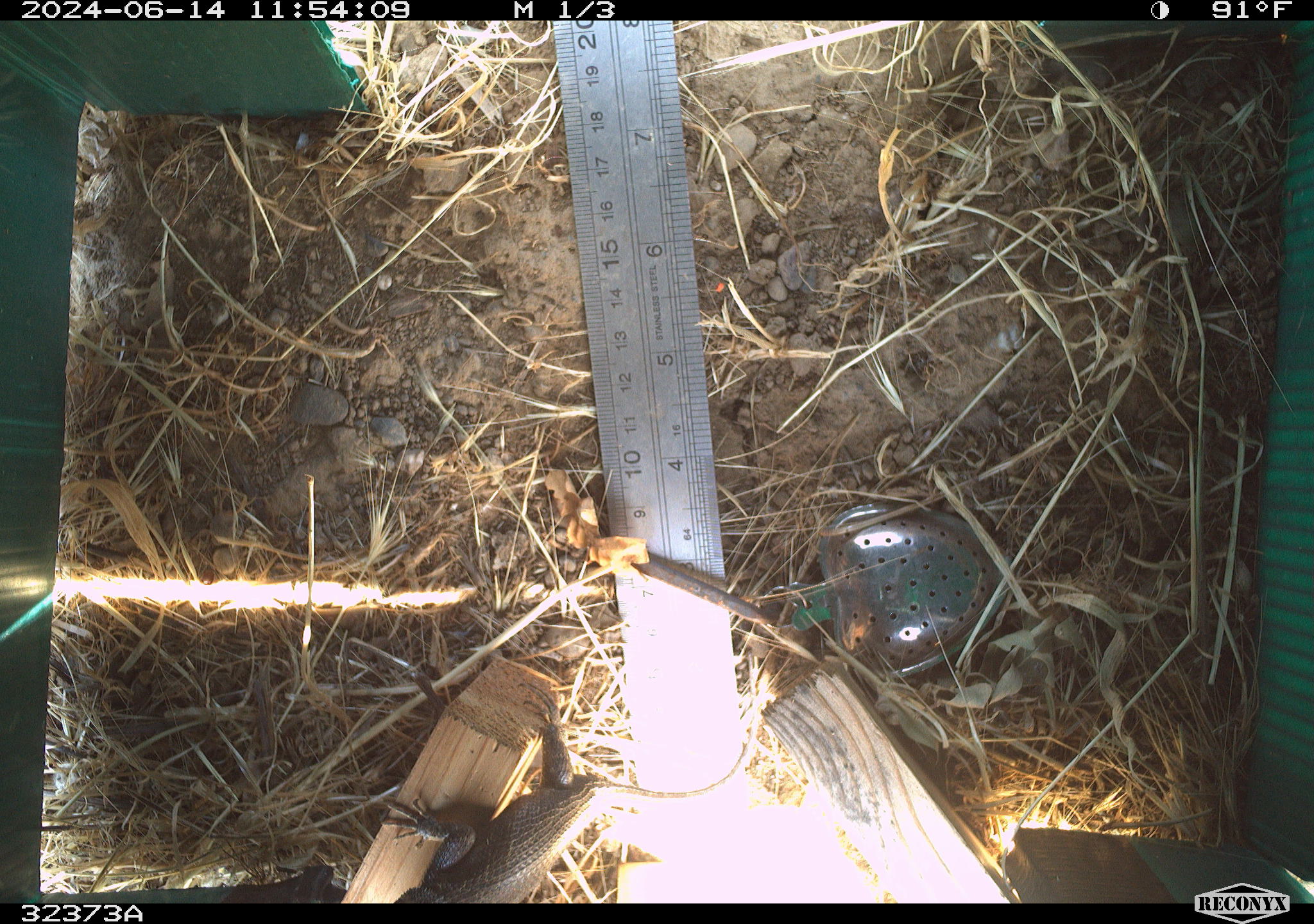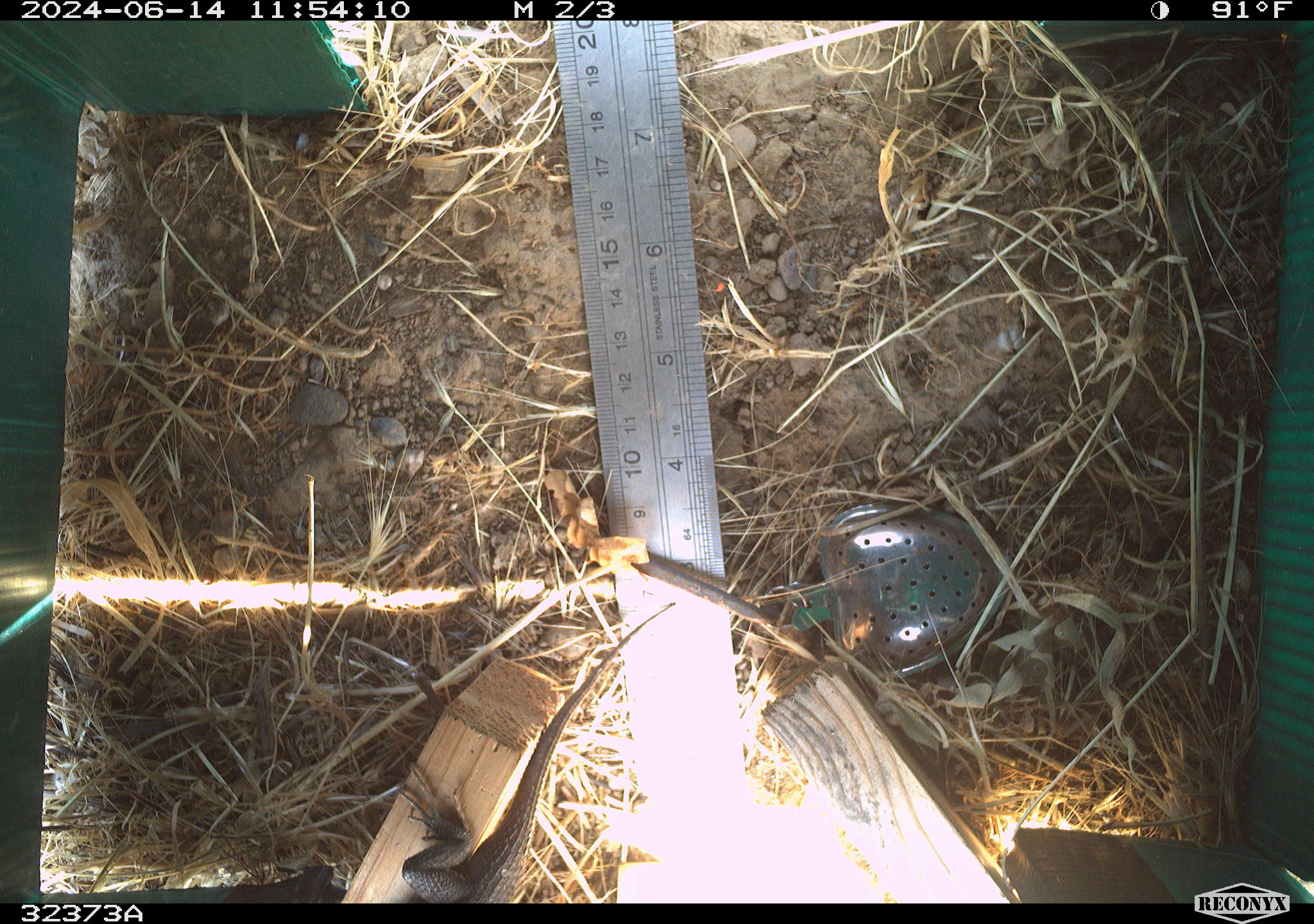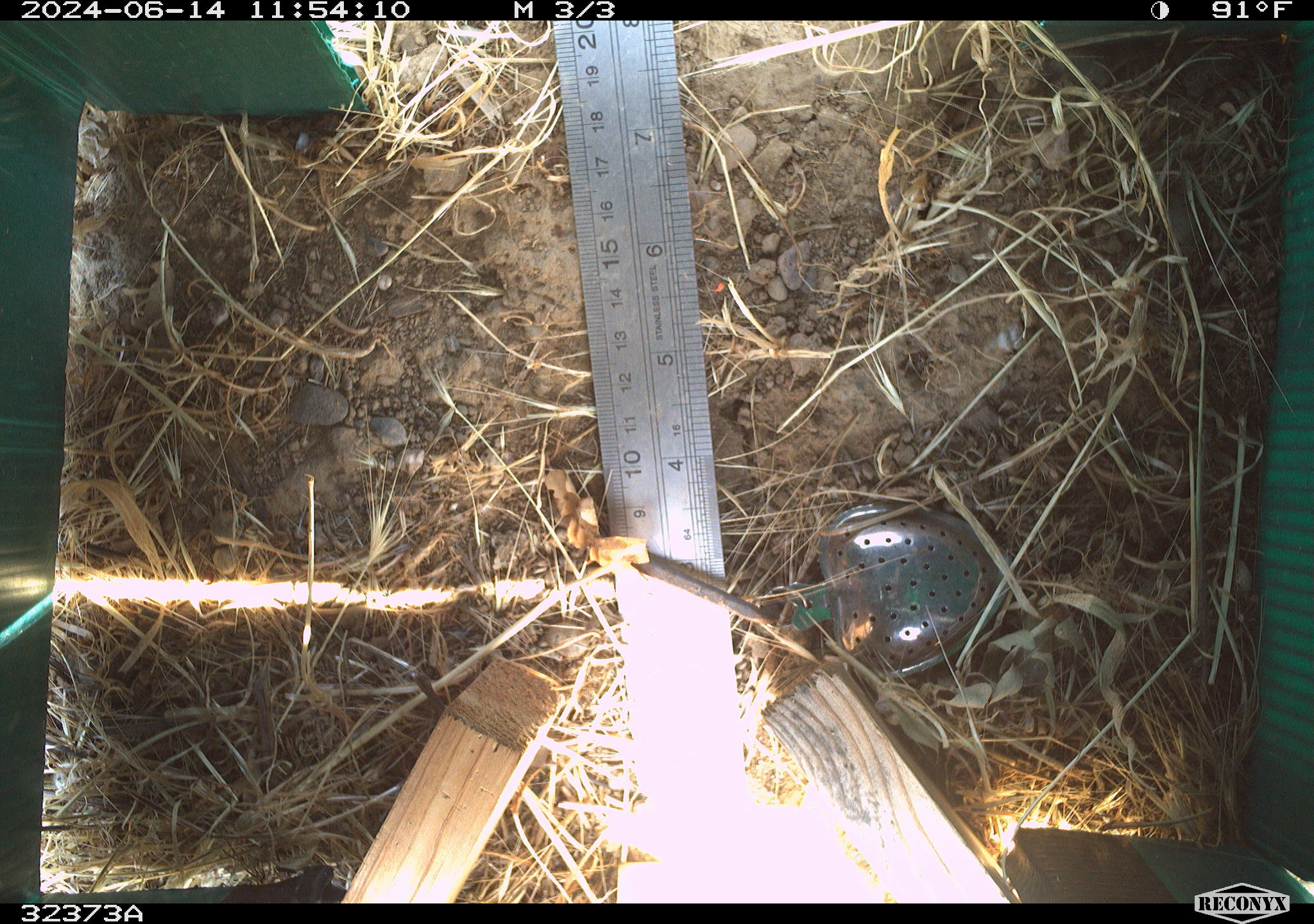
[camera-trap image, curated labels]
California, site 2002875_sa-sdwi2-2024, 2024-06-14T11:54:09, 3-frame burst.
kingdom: Animalia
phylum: Chordata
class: Reptilia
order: Squamata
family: Phrynosomatidae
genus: Sceloporus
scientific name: Sceloporus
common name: spiny lizards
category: sceloporus species